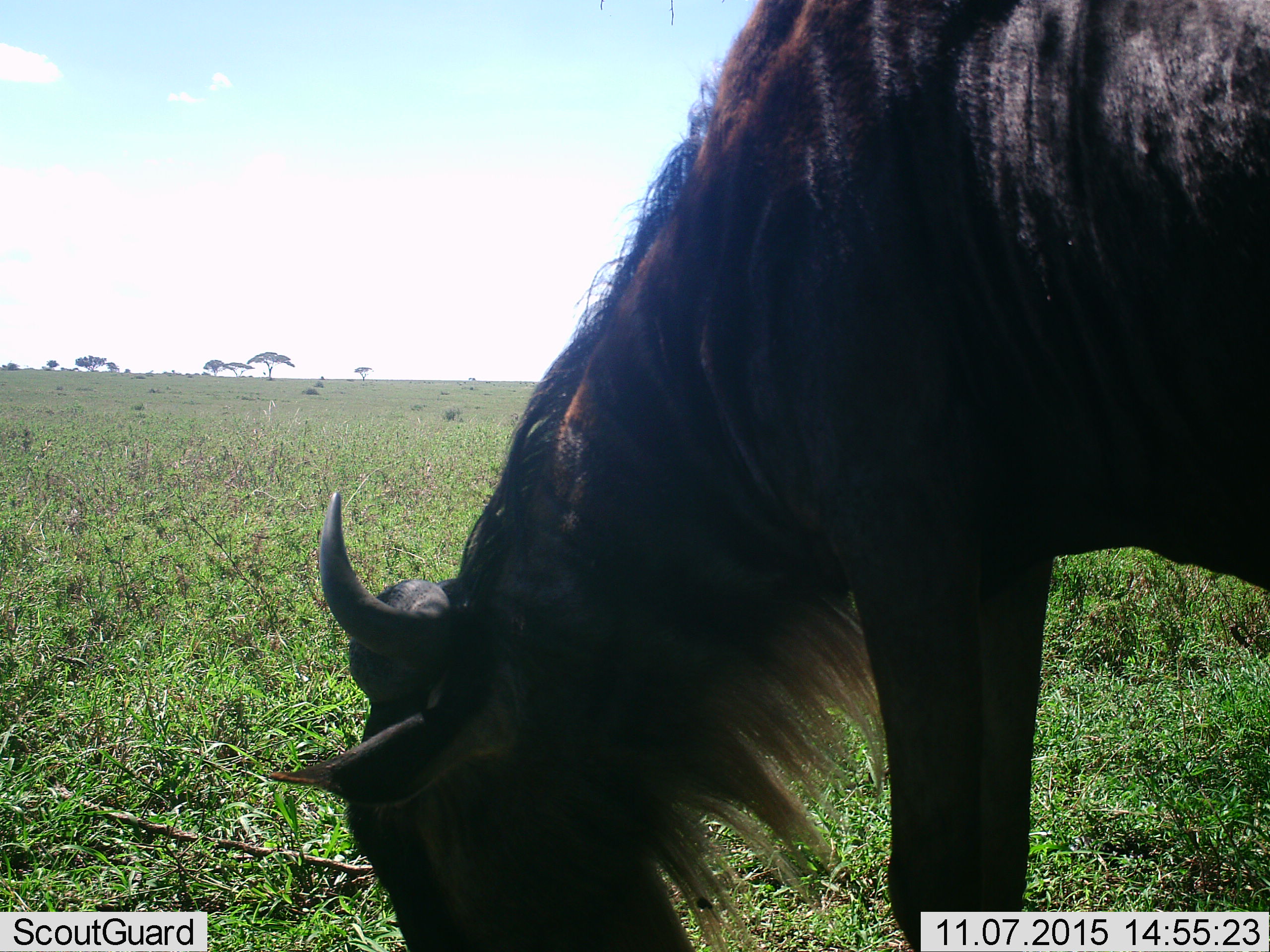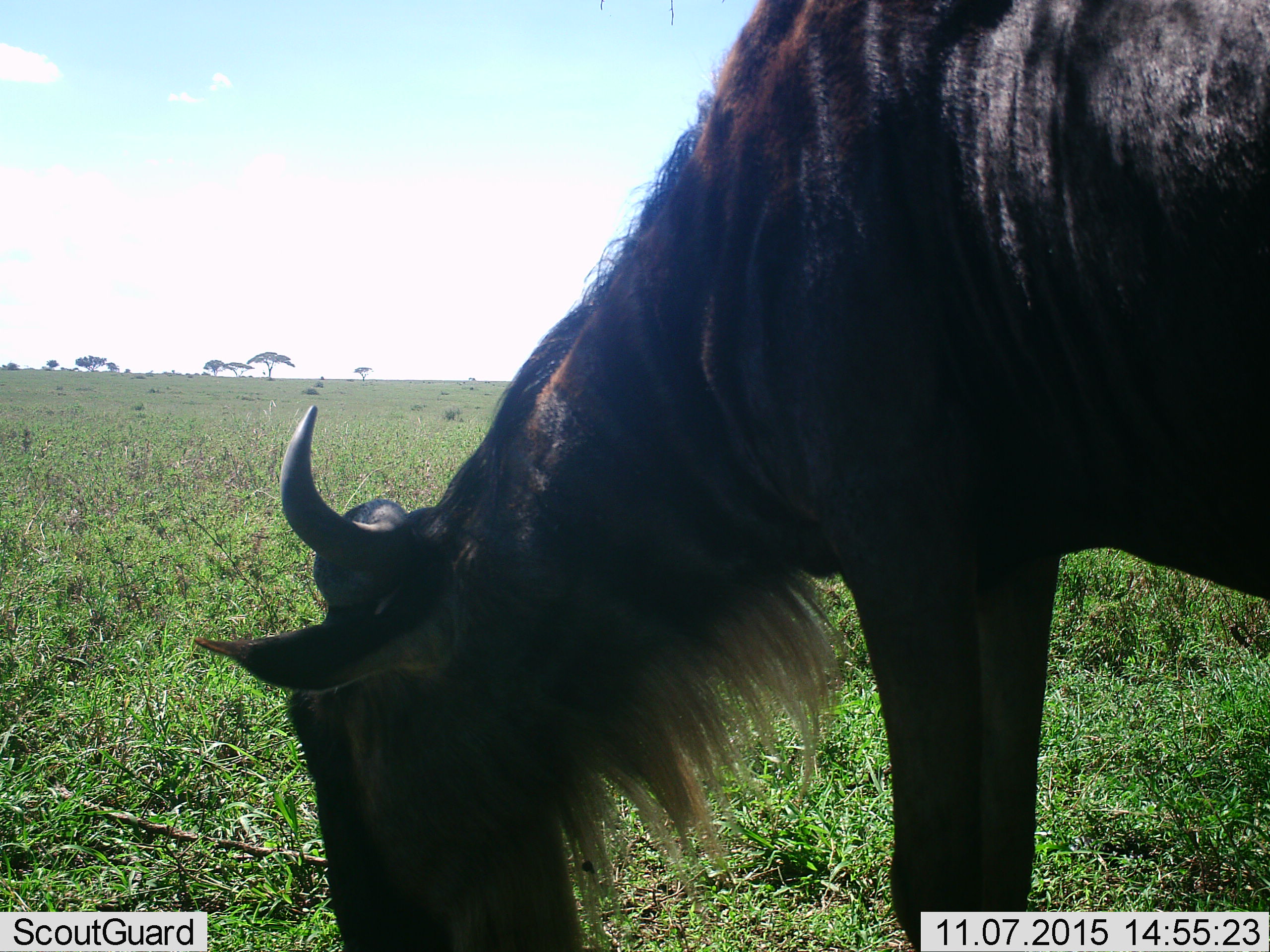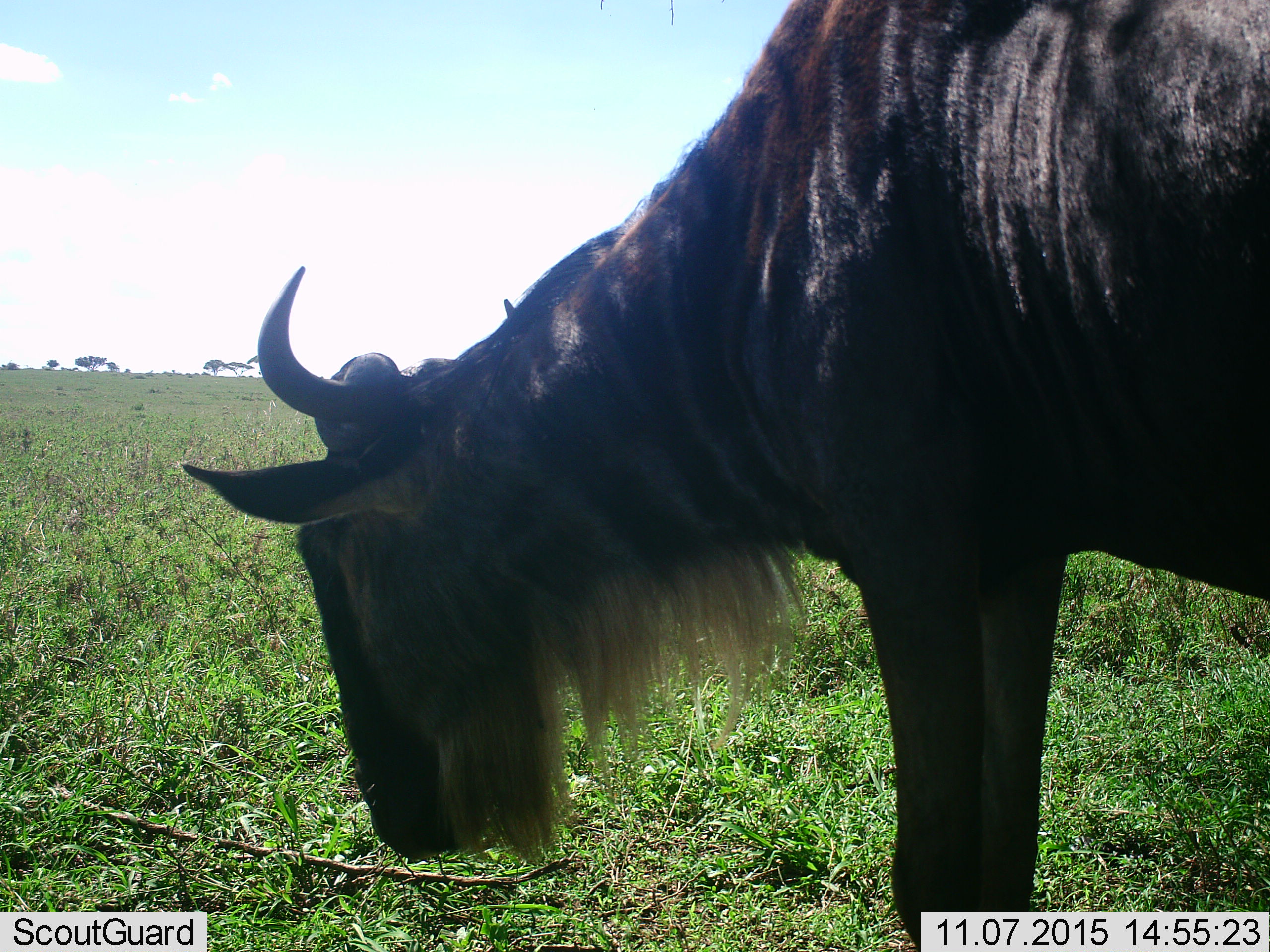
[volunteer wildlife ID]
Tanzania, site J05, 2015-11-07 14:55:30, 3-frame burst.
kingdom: Animalia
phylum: Chordata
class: Mammalia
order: Artiodactyla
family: Bovidae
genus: Connochaetes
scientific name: Connochaetes taurinus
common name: blue wildebeest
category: wildebeest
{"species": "wildebeest (blue wildebeest) (Connochaetes taurinus)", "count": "1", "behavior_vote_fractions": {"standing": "40%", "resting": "0%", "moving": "0%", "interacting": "0%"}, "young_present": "0%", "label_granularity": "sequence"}